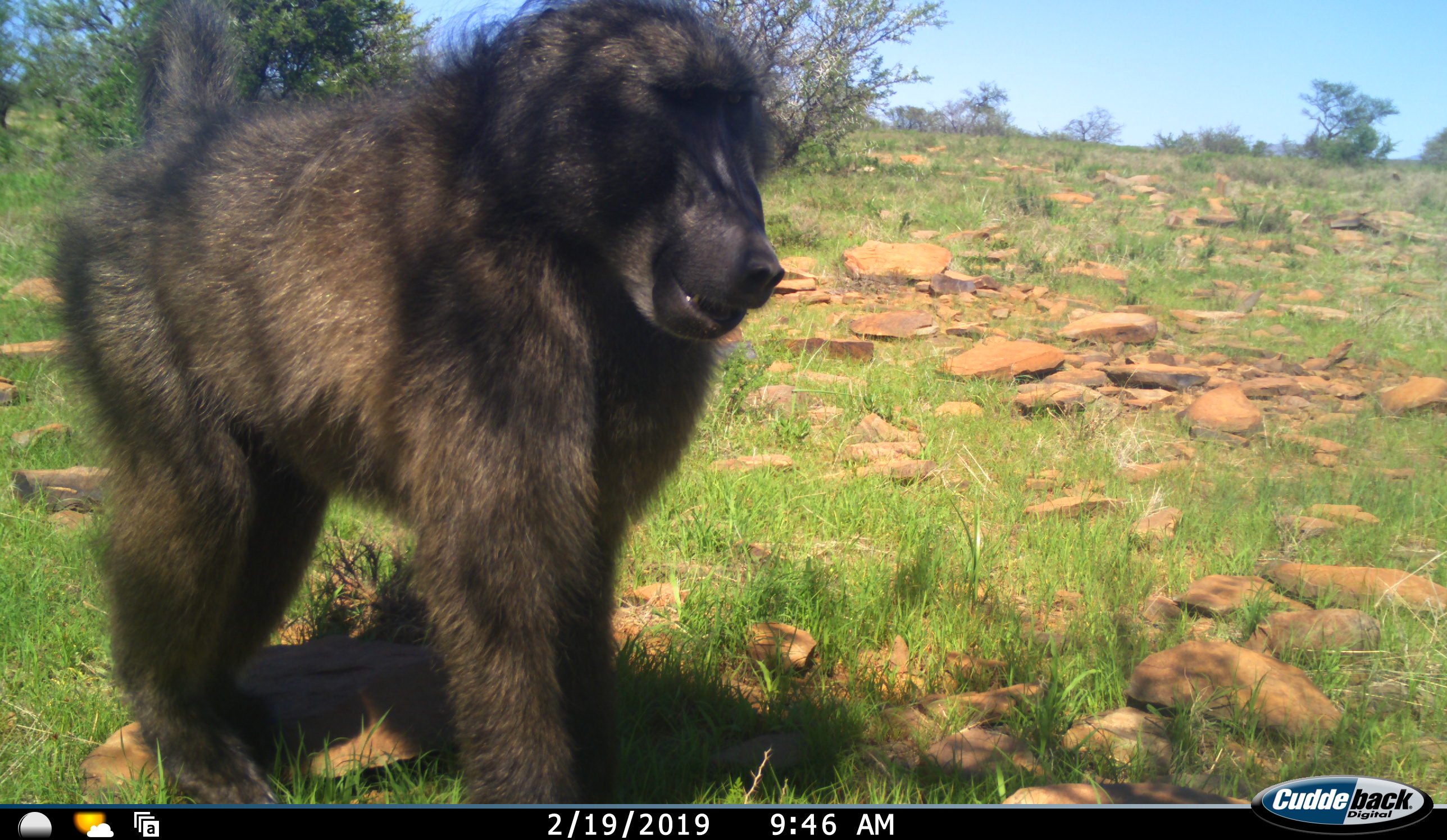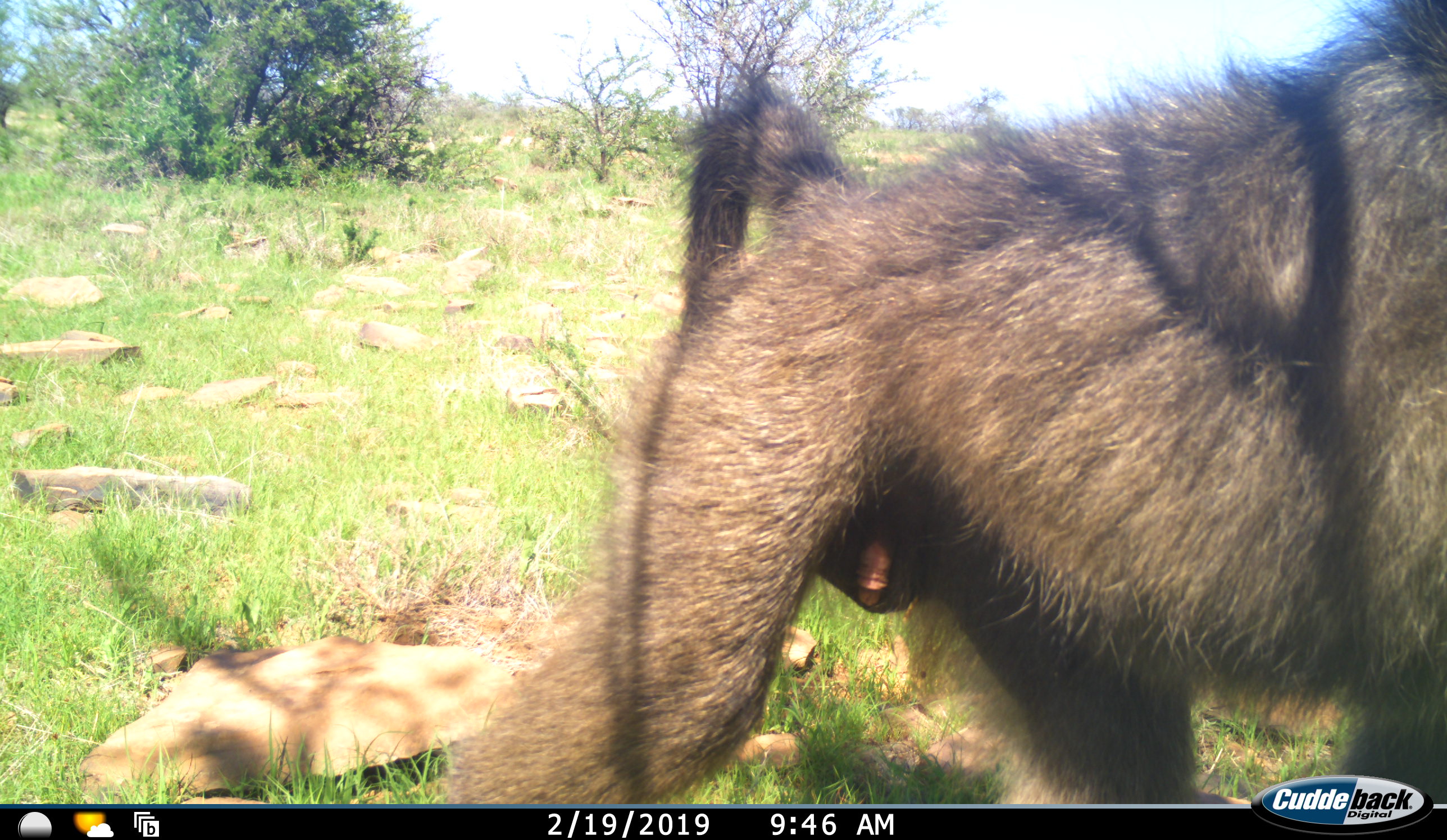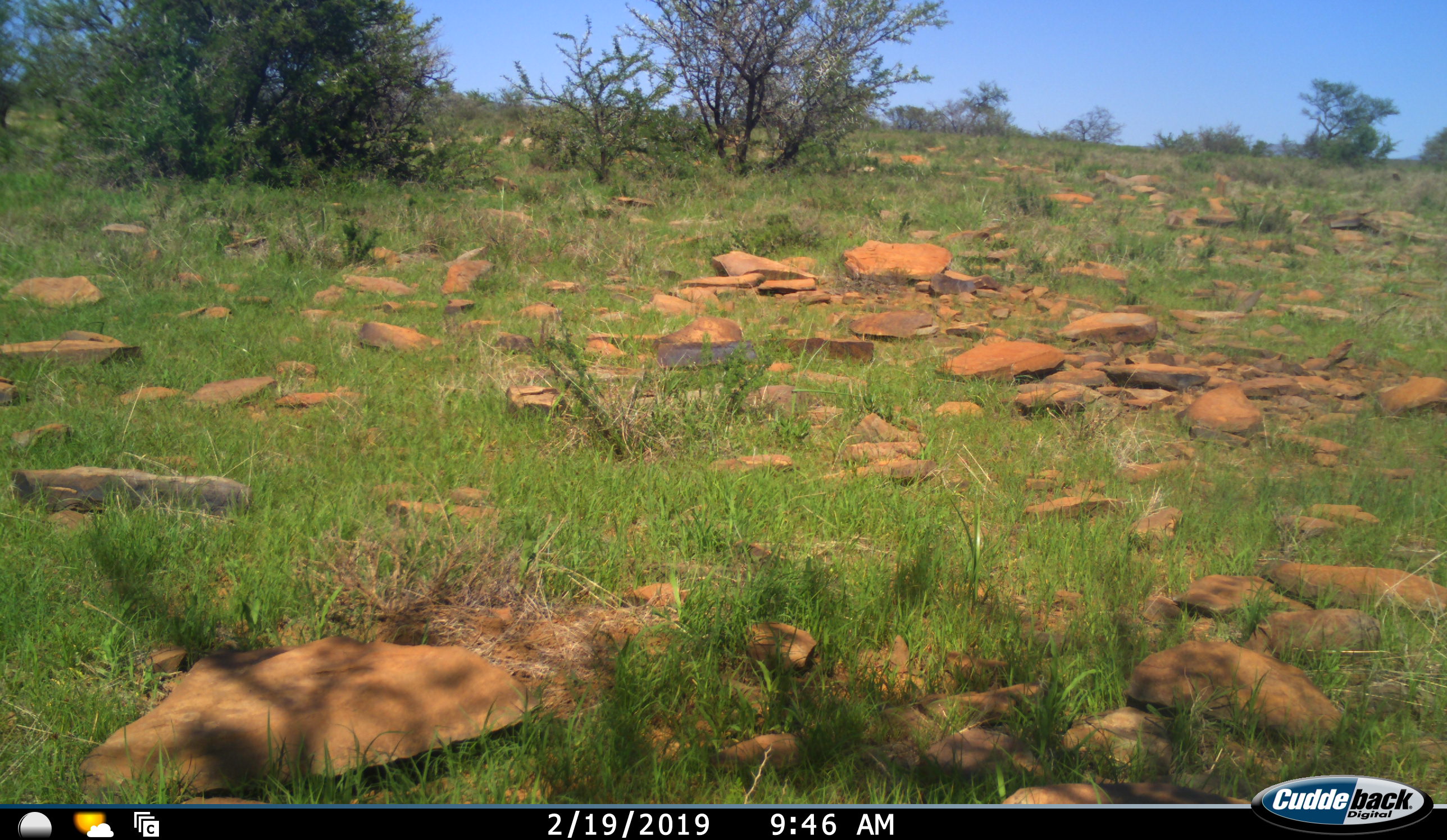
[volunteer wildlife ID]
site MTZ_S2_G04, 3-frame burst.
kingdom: Animalia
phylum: Chordata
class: Mammalia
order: Primates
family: Cercopithecidae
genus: Papio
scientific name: Papio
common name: baboon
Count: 1.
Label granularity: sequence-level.